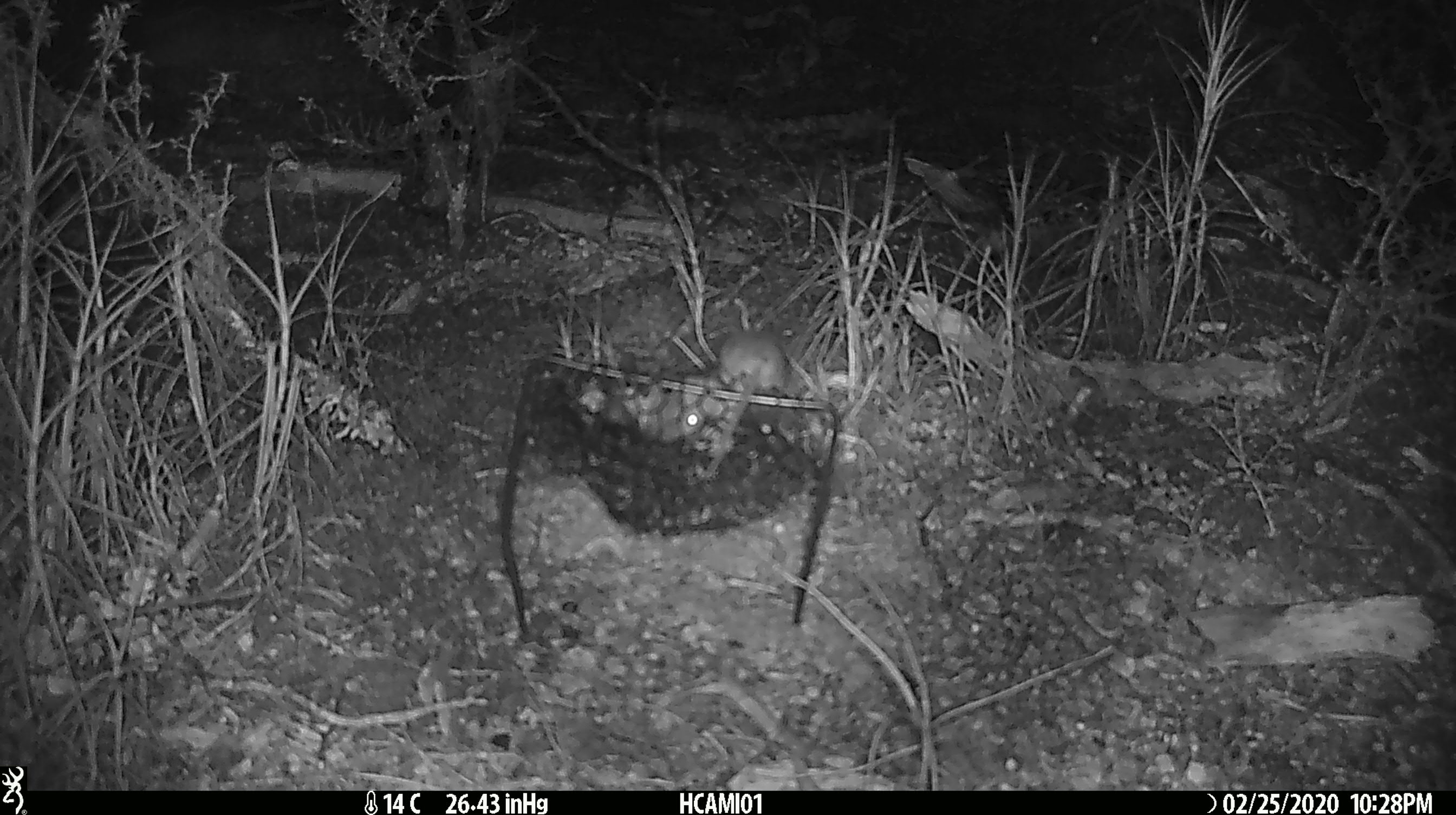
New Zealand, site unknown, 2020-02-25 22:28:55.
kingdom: Animalia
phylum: Chordata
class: Mammalia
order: Rodentia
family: Muridae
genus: Mus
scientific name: Mus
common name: mouse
Mouse (Mus).